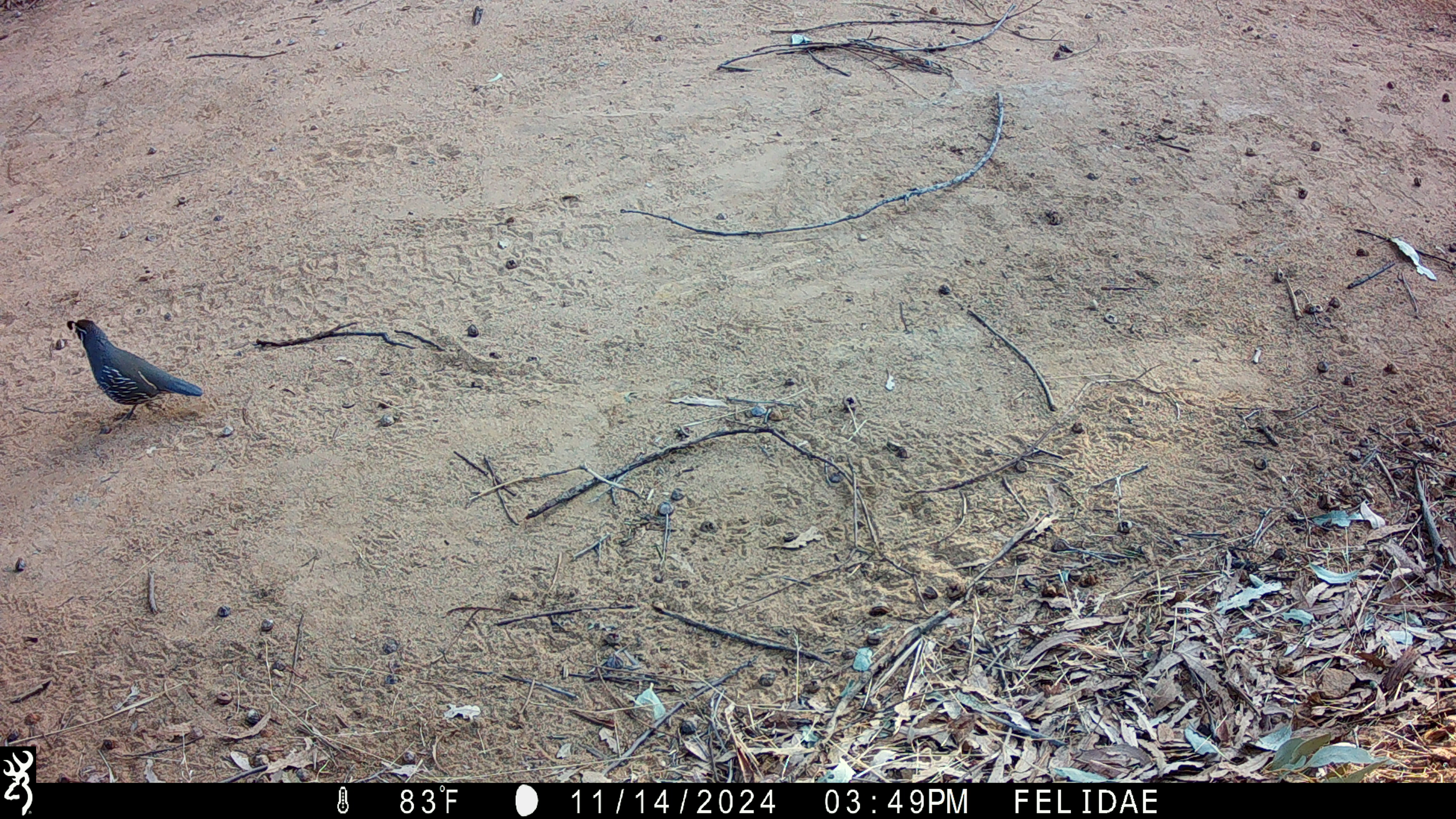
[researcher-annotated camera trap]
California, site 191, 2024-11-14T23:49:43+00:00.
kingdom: Animalia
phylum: Chordata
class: Aves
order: Galliformes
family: Odontophoridae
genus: Callipepla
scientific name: Callipepla californica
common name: california quail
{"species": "california quail (Callipepla californica)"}